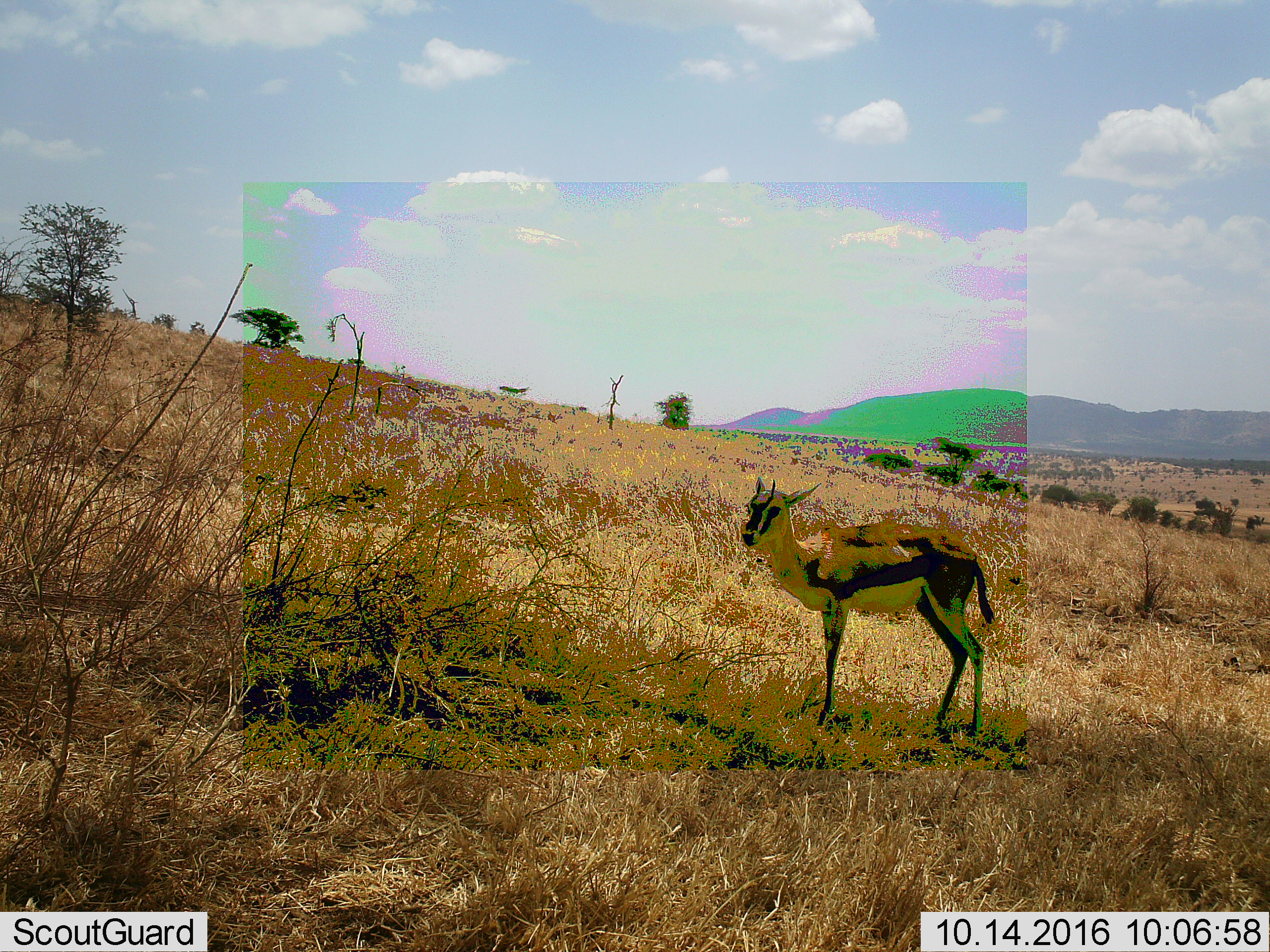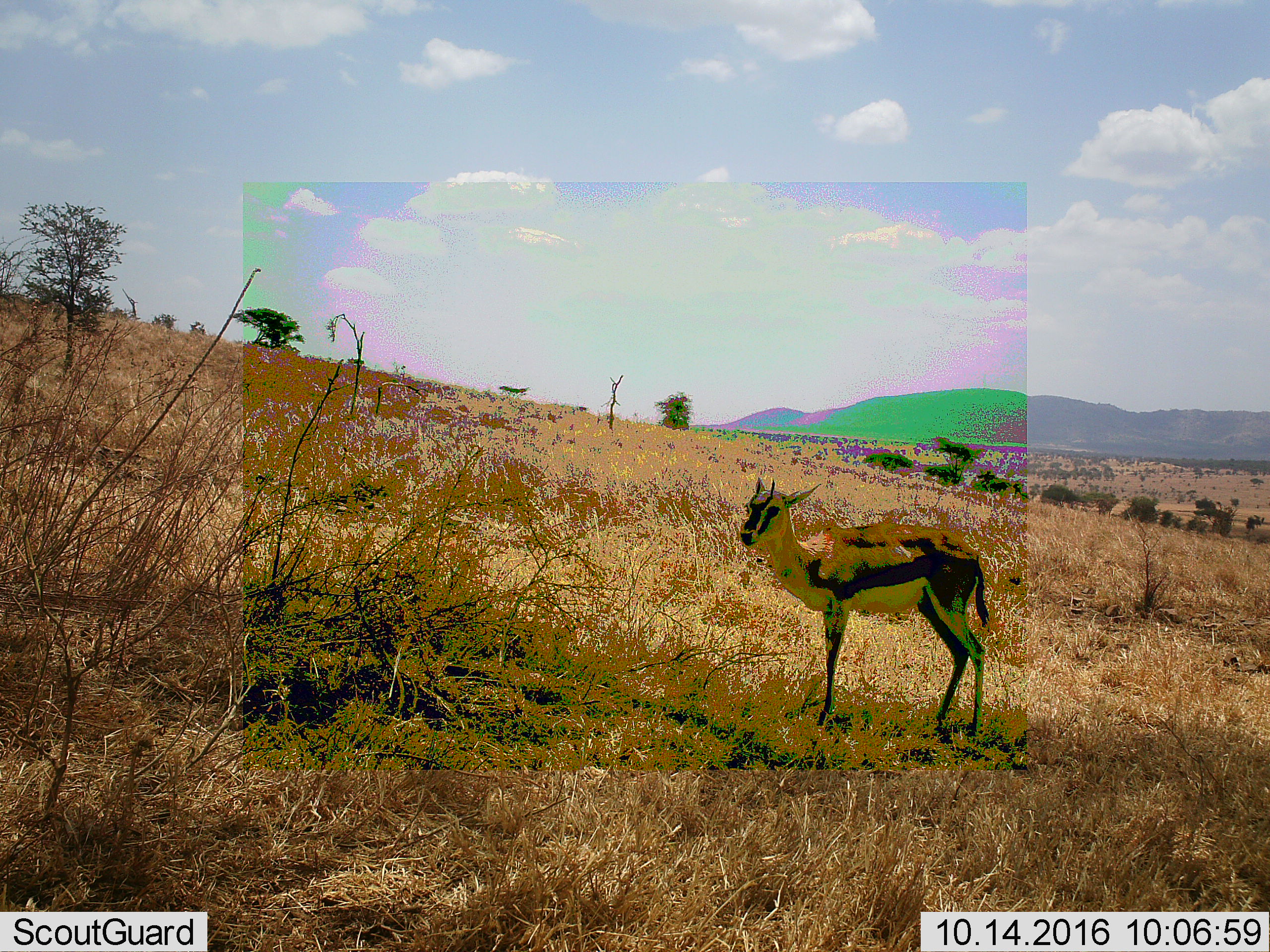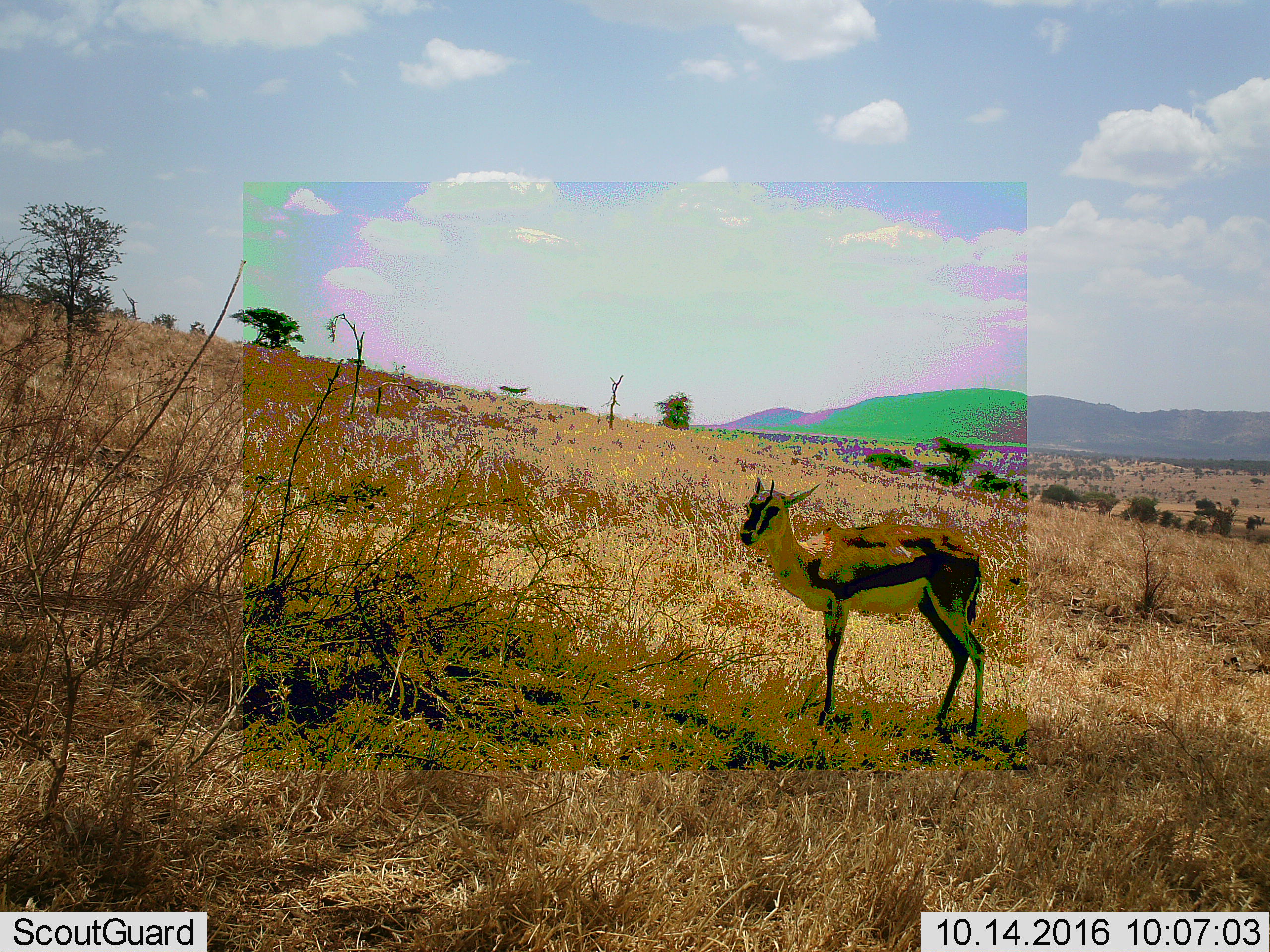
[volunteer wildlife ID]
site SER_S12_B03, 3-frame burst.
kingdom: Animalia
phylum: Chordata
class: Mammalia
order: Artiodactyla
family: Bovidae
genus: Eudorcas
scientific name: Eudorcas thomsonii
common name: thomson's gazelle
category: gazellethomsons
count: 1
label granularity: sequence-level